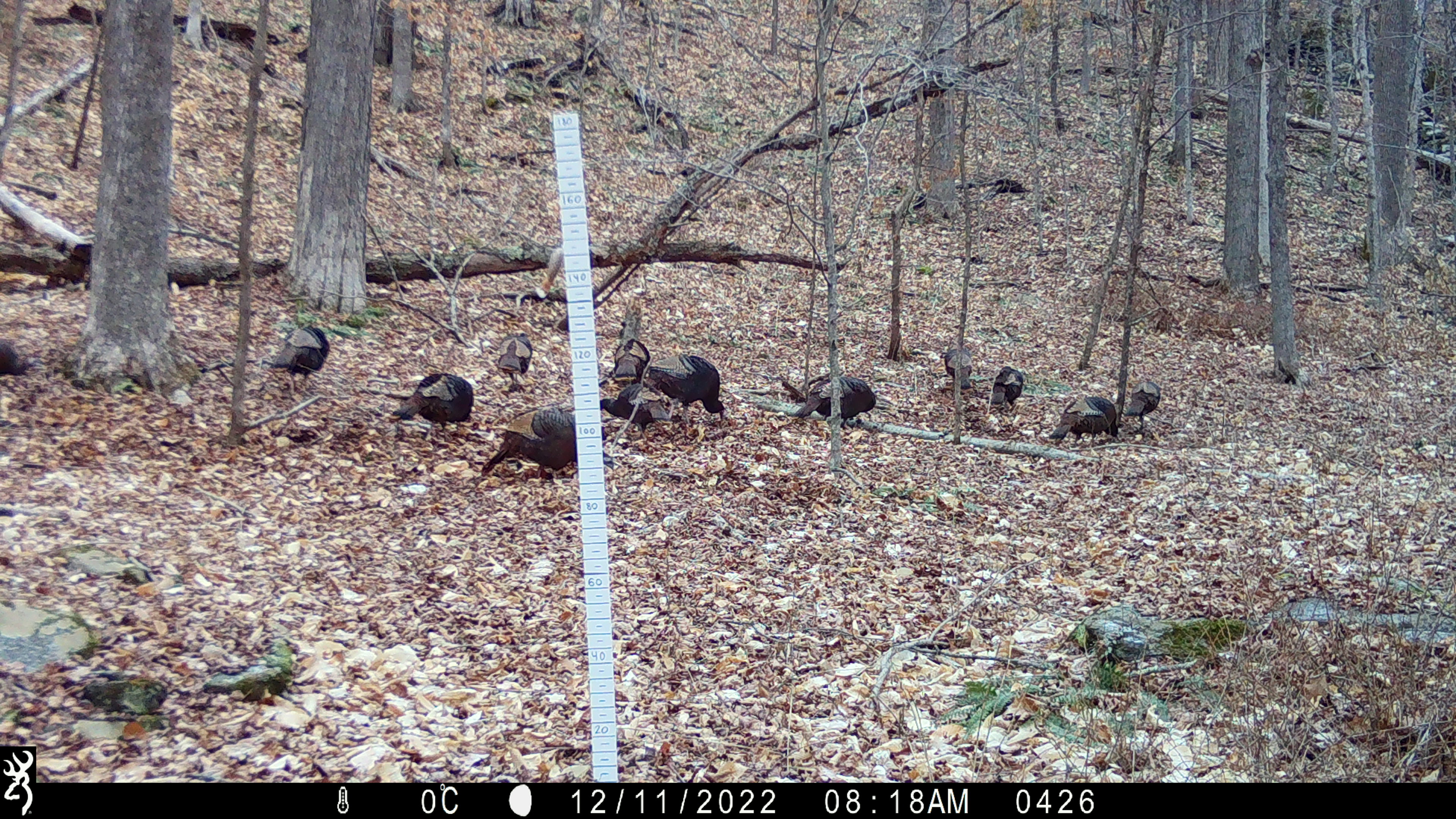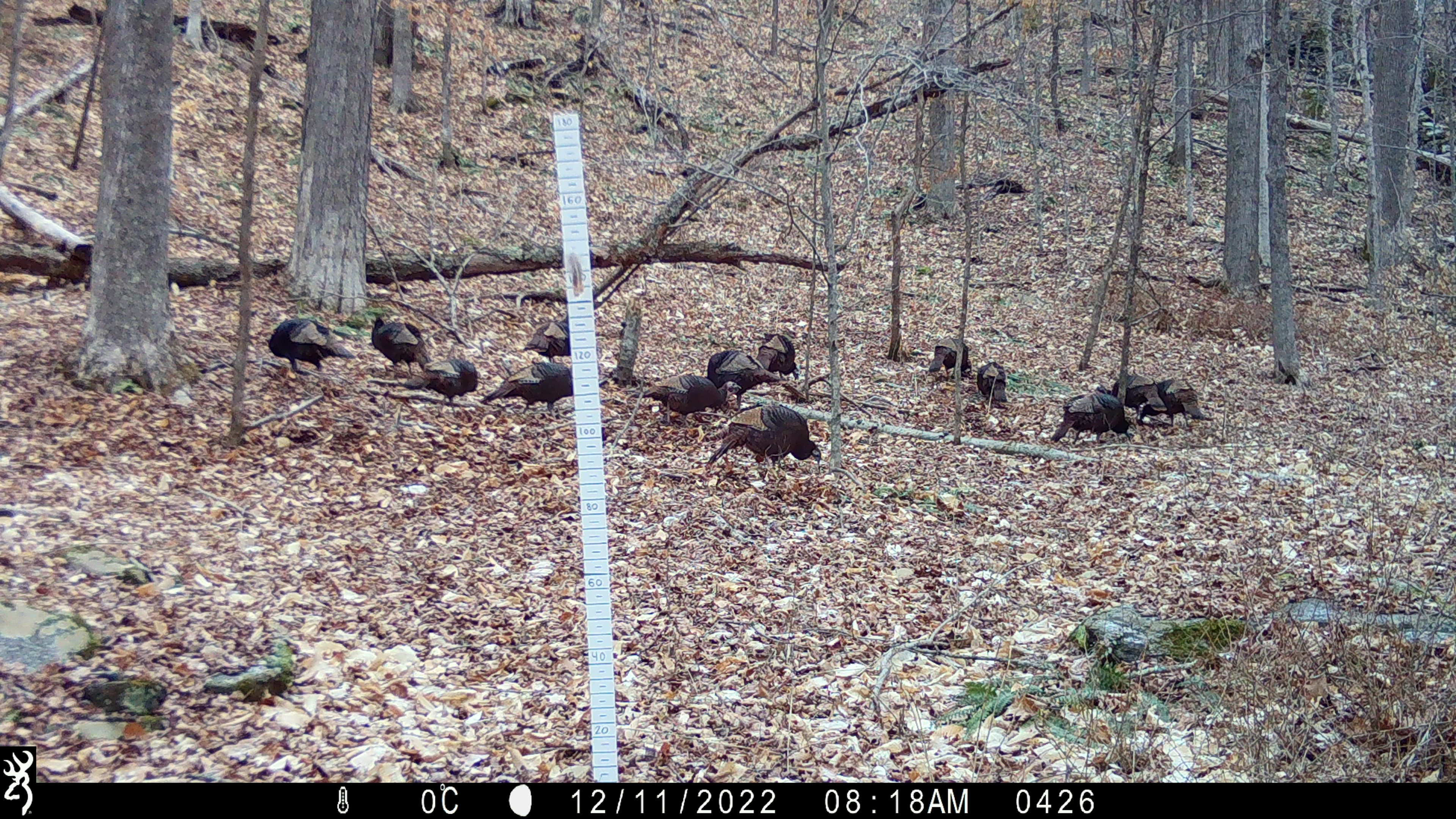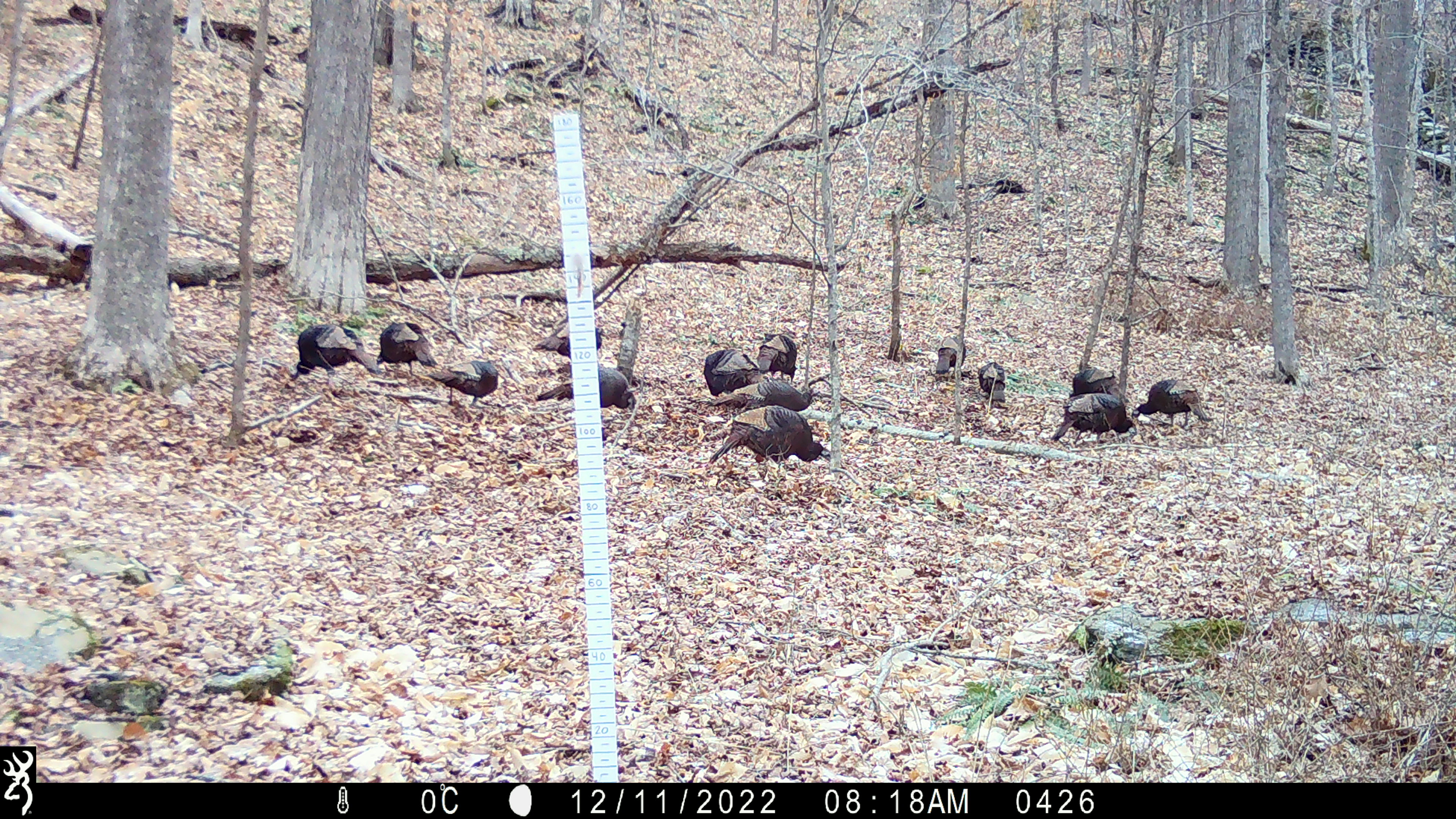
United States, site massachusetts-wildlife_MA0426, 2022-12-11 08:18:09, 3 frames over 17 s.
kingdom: Animalia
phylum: Chordata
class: Aves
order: Galliformes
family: Phasianidae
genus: Meleagris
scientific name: Meleagris gallopavo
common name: wild turkey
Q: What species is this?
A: Wild turkey (Meleagris gallopavo).